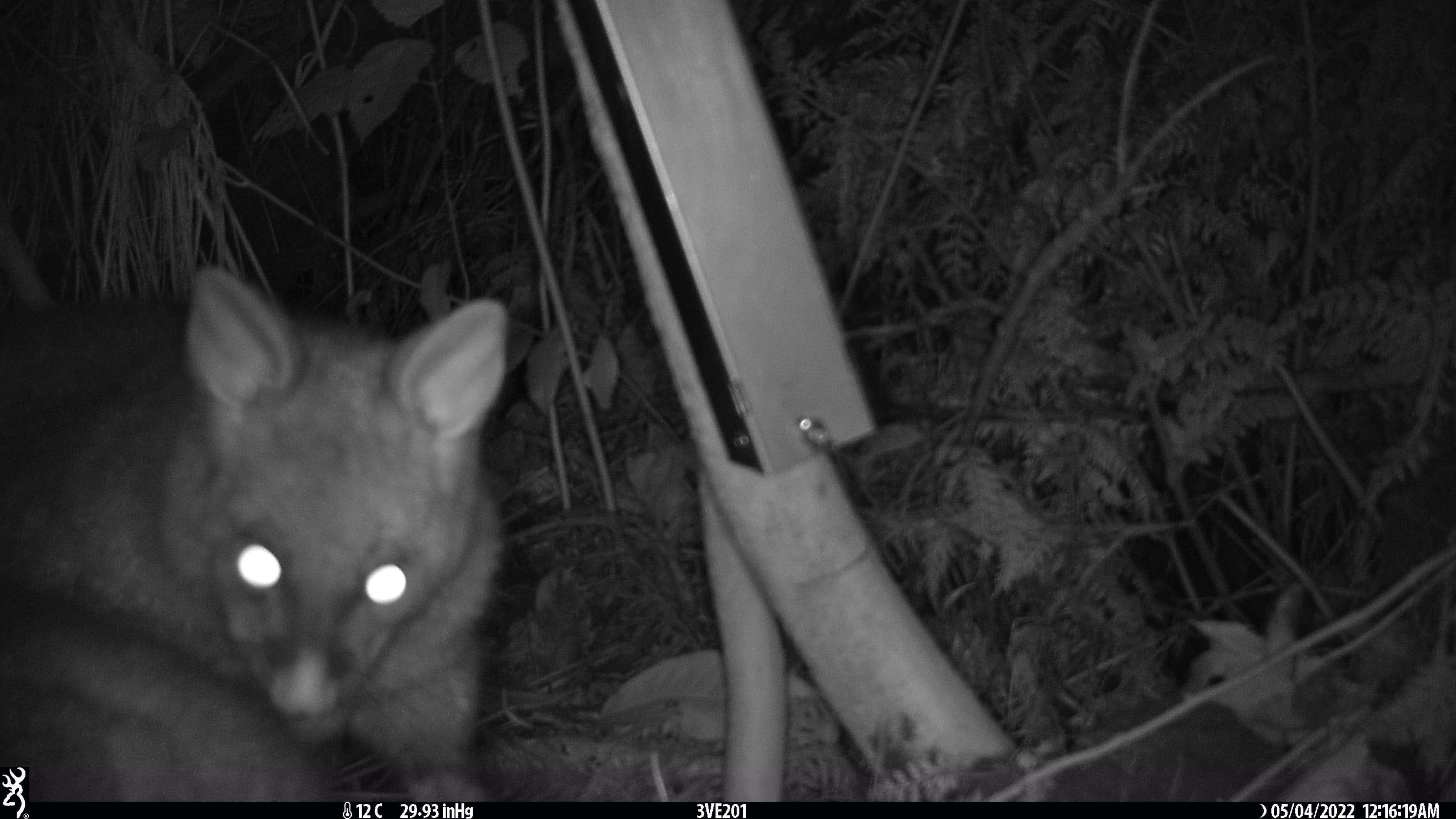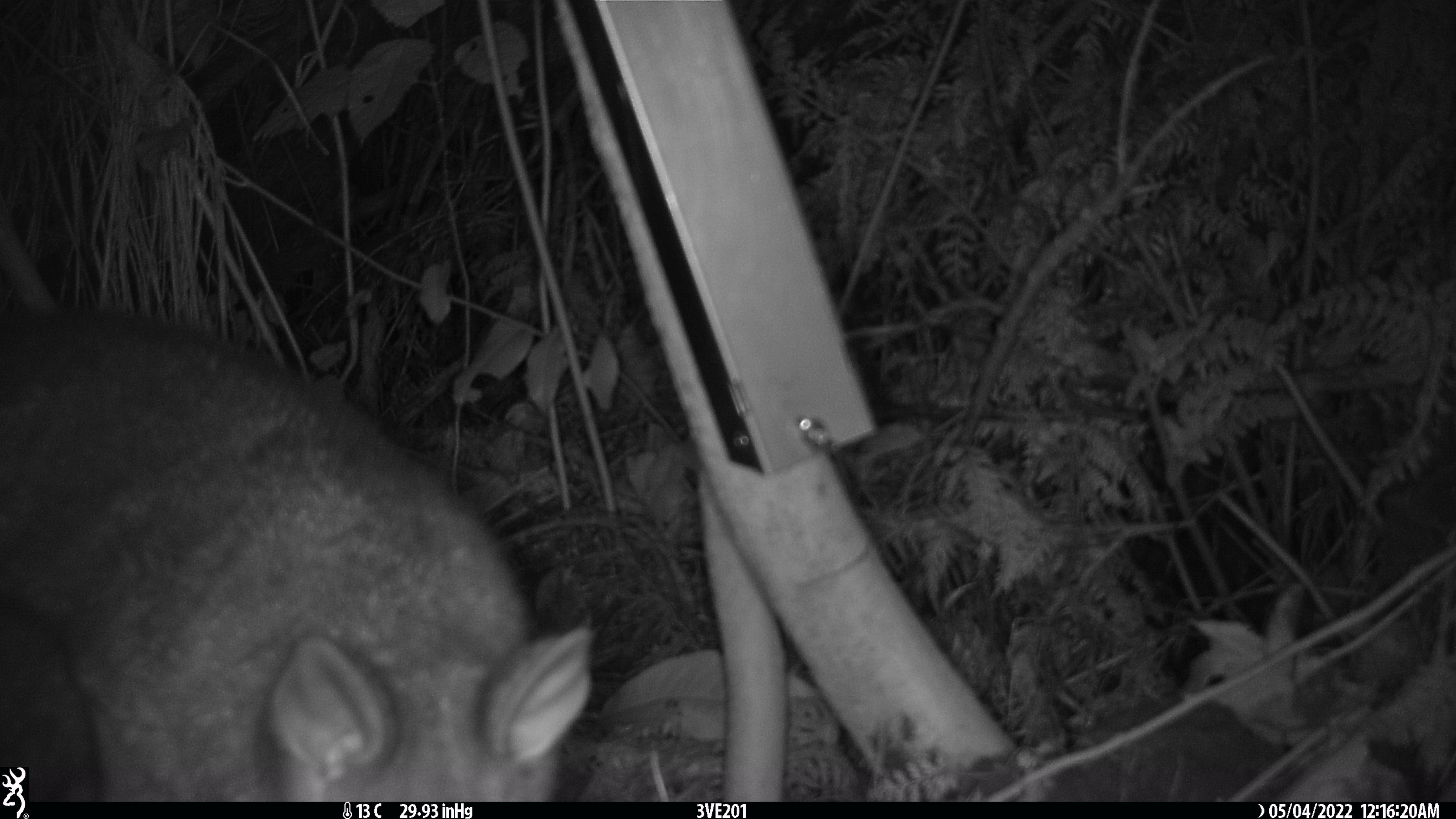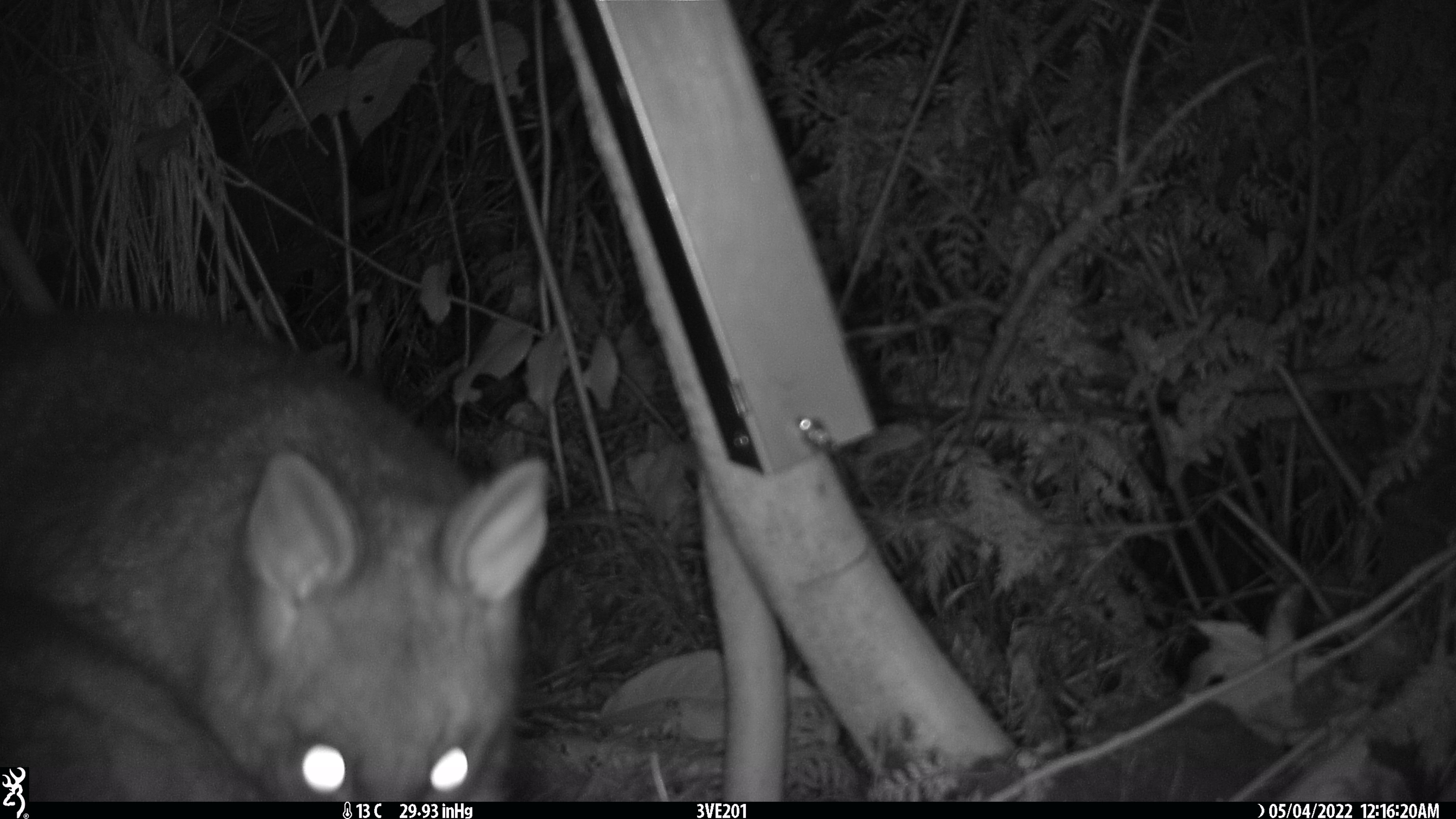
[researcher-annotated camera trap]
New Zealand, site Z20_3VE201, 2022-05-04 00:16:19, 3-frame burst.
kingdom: Animalia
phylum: Chordata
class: Mammalia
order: Diprotodontia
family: Phalangeridae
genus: Trichosurus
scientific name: Trichosurus vulpecula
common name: common brushtail possum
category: possum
Possum (common brushtail possum) (Trichosurus vulpecula).